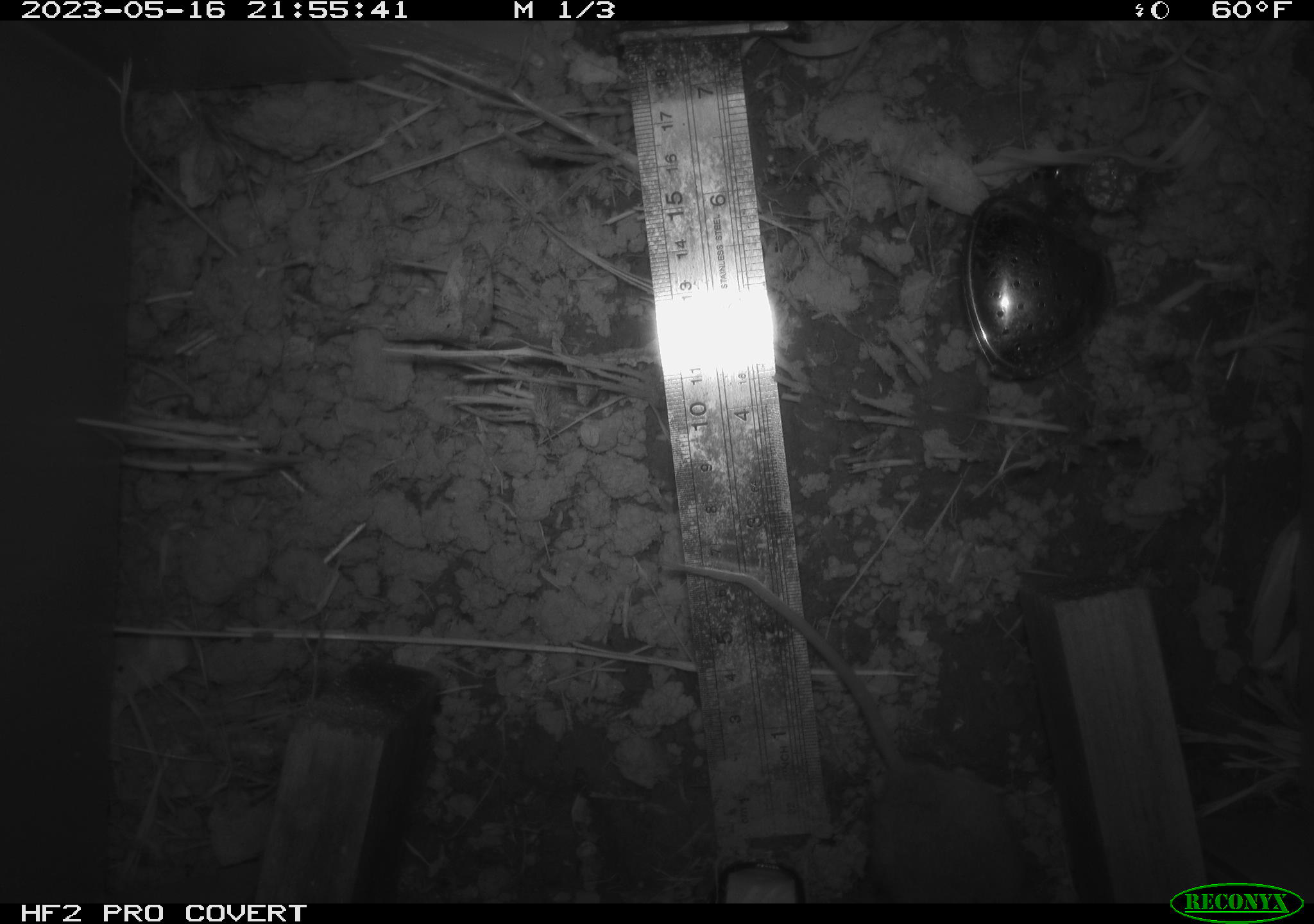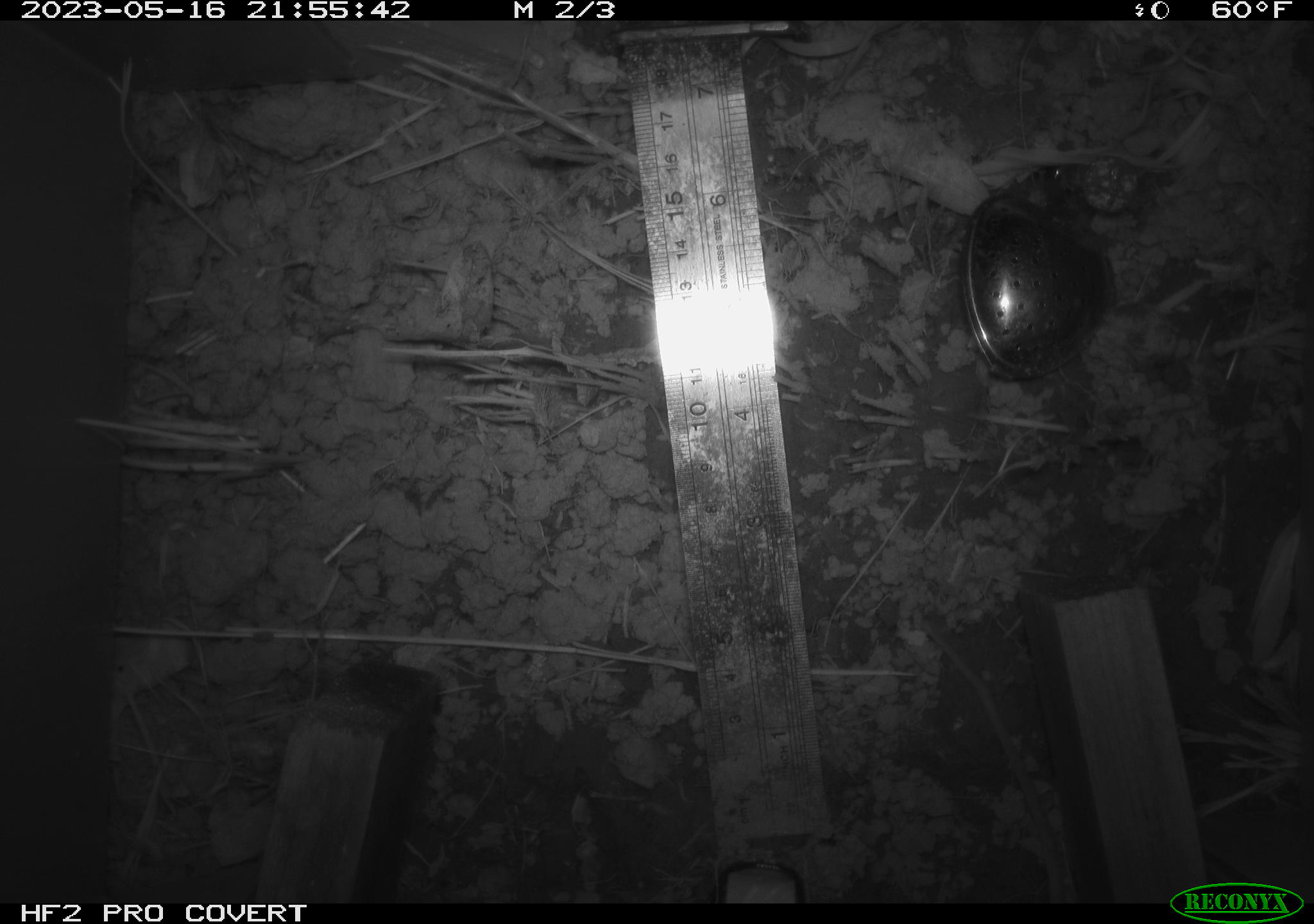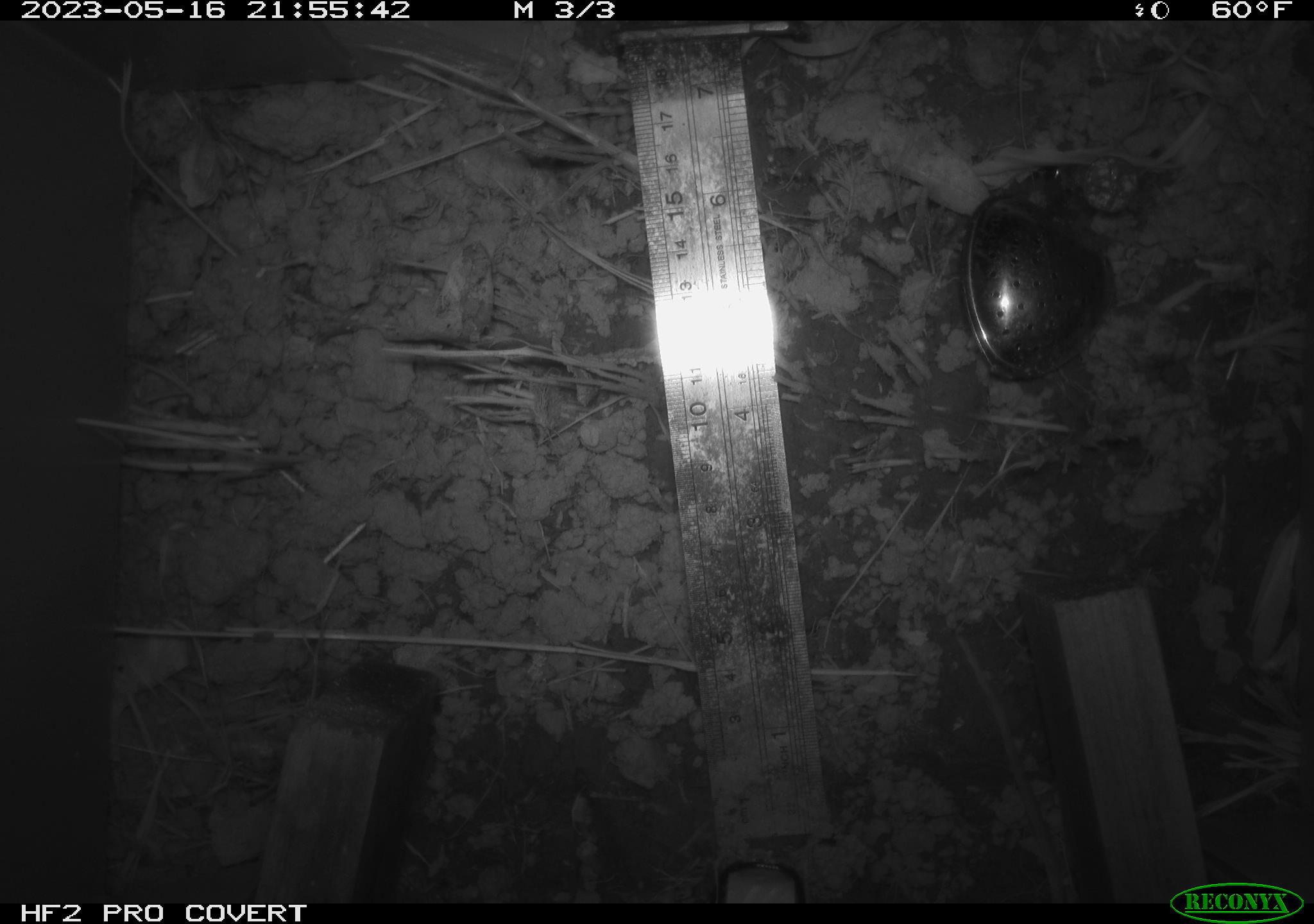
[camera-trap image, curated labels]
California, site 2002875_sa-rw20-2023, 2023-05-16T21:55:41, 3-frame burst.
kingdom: Animalia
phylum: Chordata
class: Mammalia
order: Rodentia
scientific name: Rodentia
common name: rodent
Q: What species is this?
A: Rodent (Rodentia).